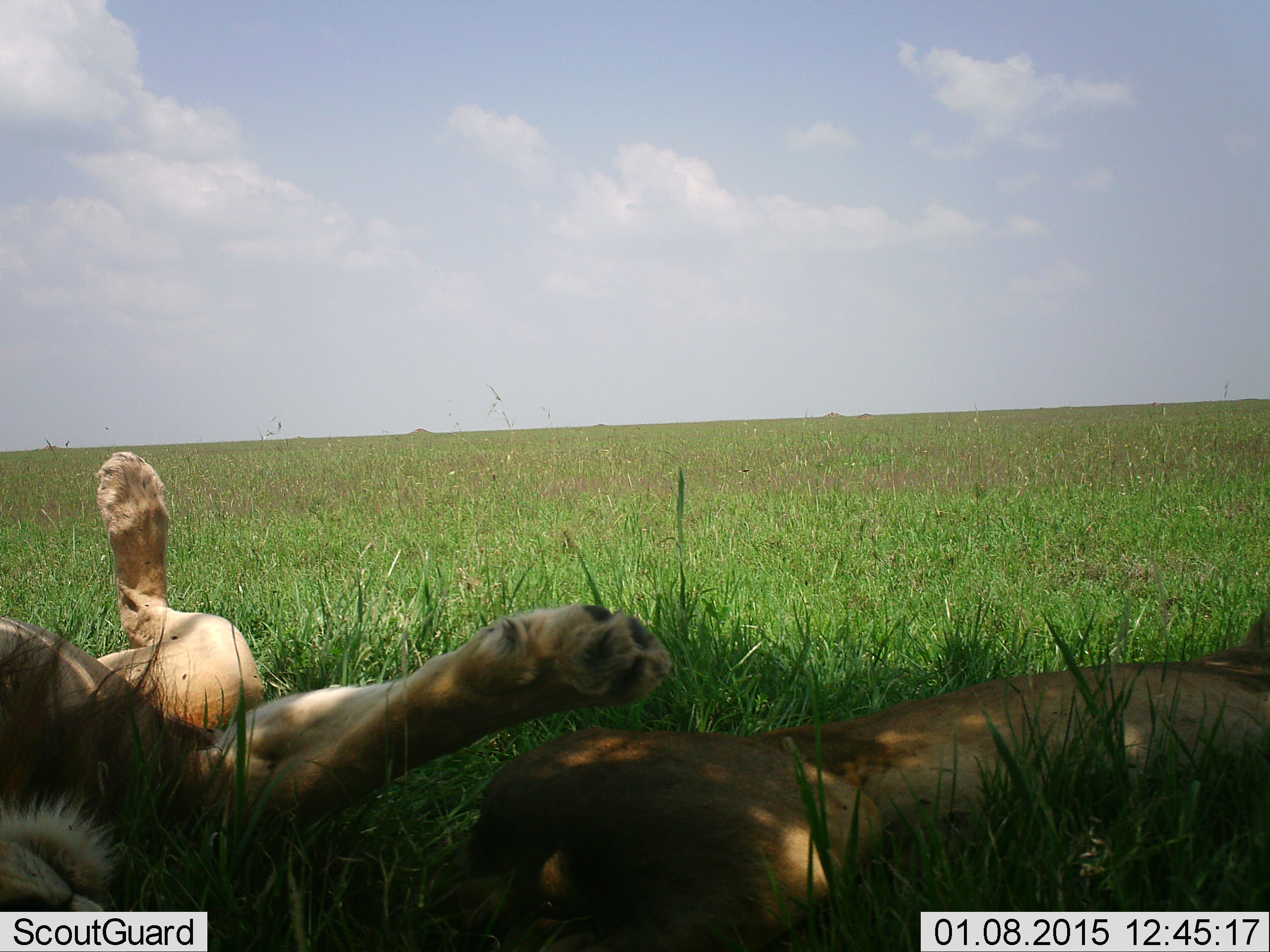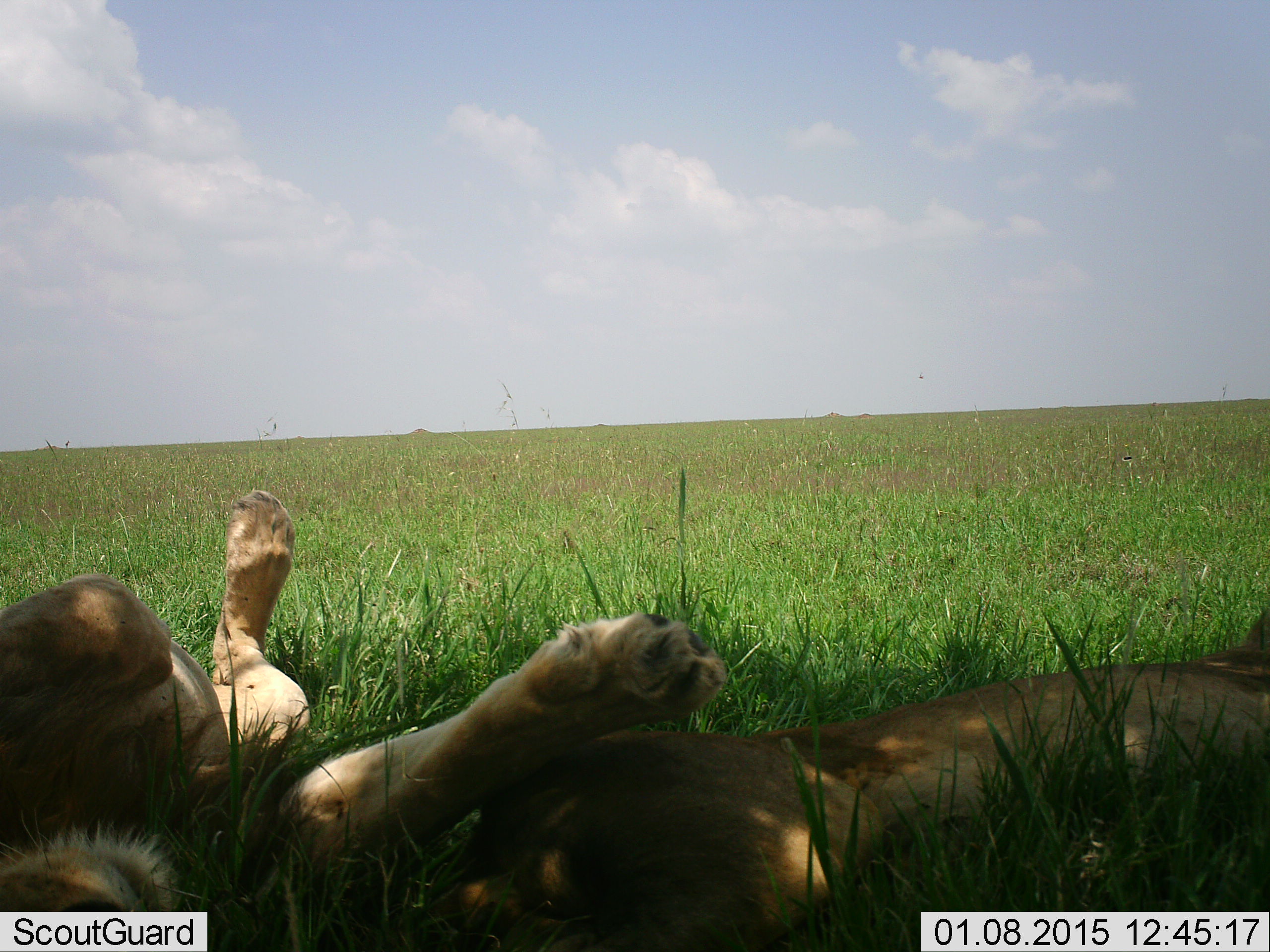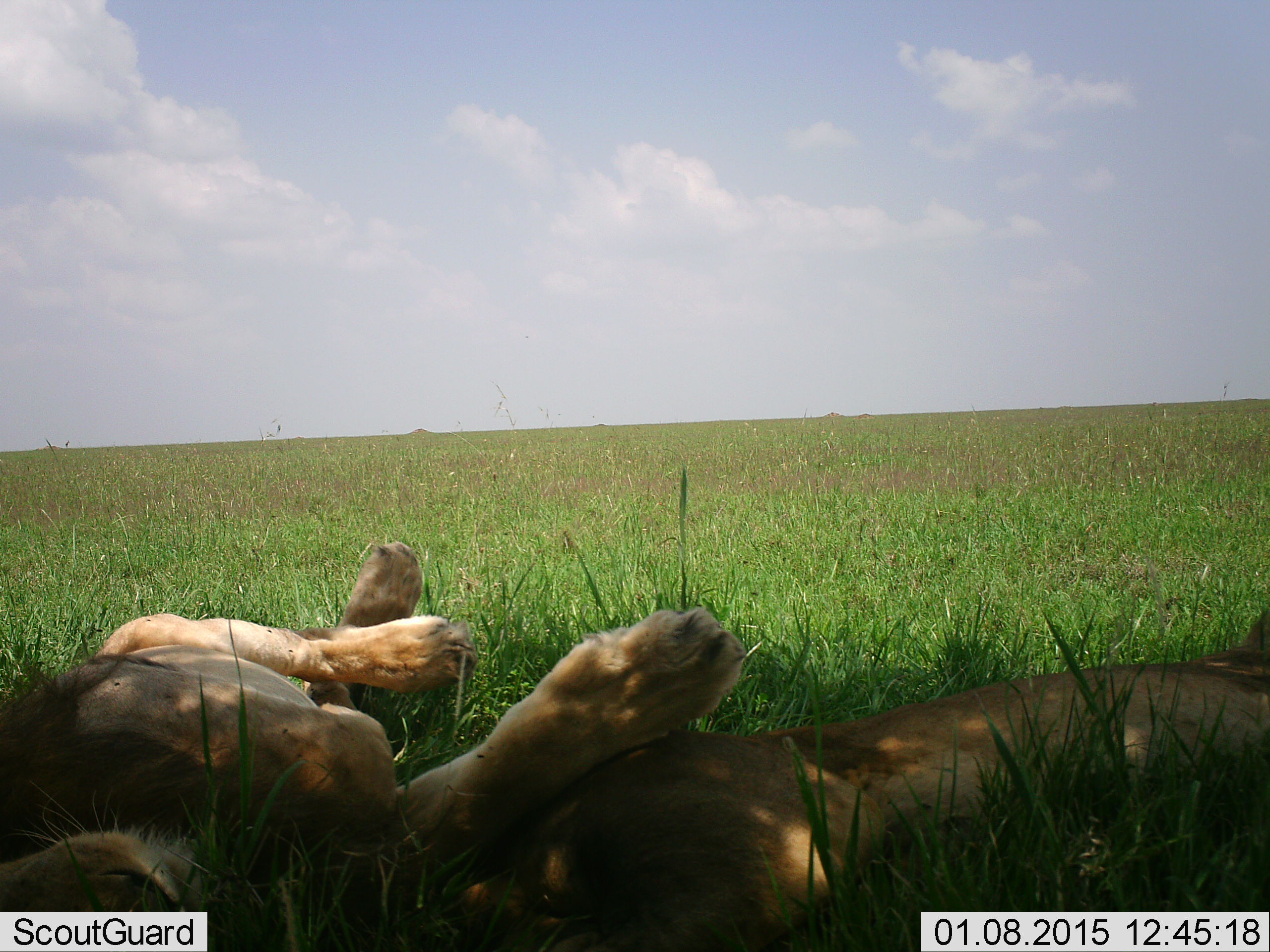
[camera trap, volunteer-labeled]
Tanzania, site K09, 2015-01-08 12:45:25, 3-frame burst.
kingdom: Animalia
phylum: Chordata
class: Mammalia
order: Carnivora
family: Felidae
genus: Panthera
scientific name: Panthera leo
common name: lion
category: lionfemale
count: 2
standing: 0%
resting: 100%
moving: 0%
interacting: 0%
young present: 0%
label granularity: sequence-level